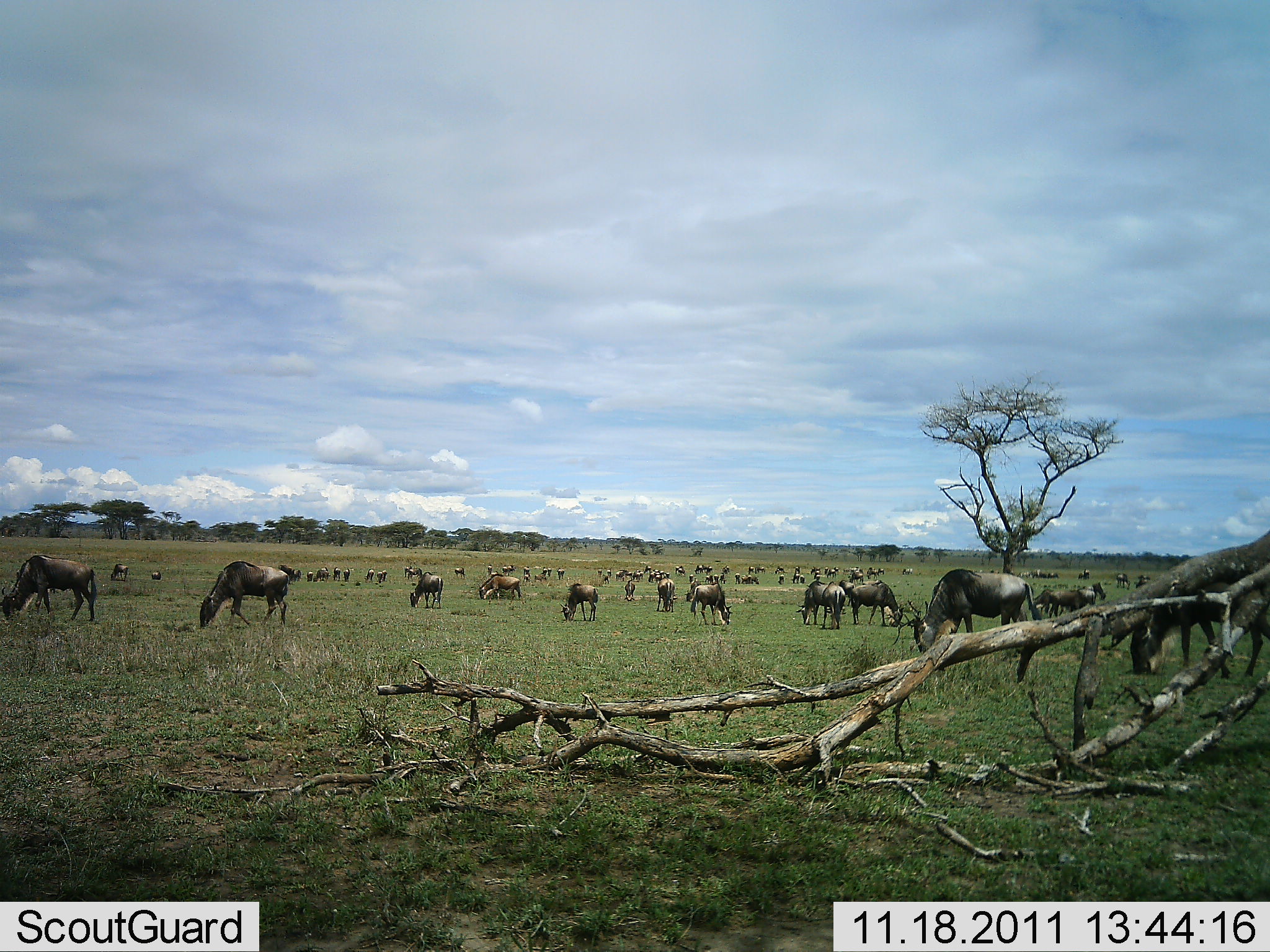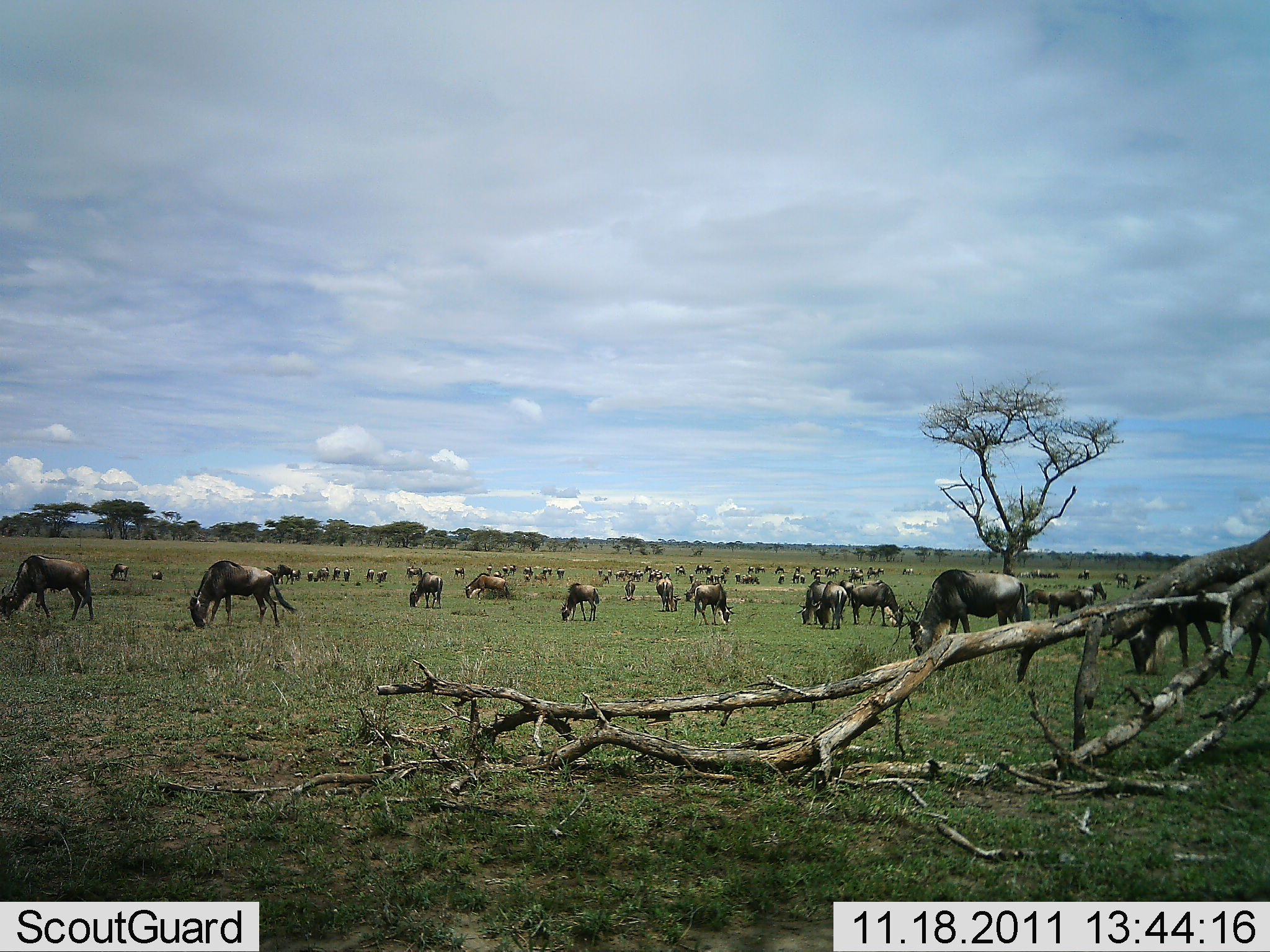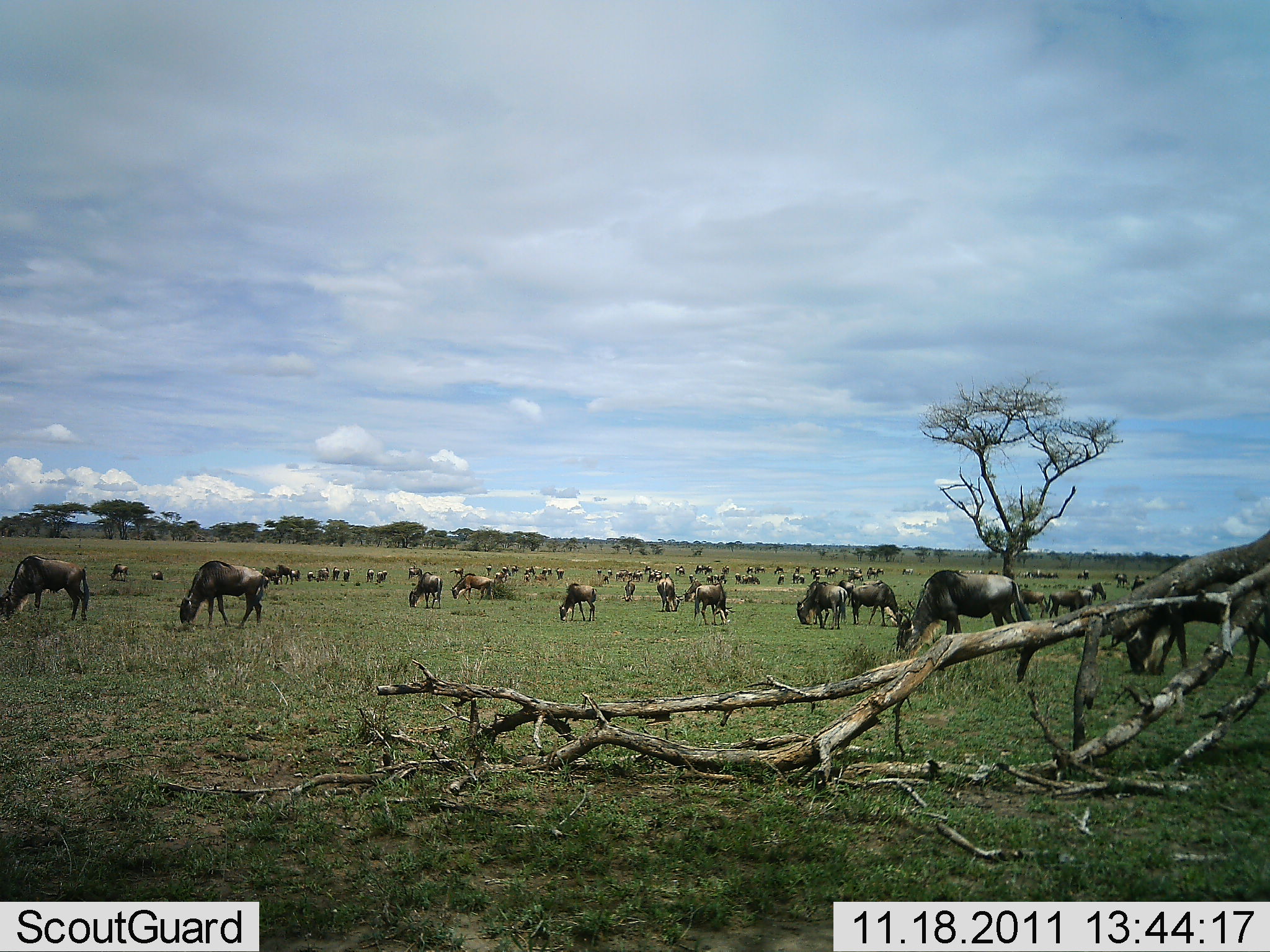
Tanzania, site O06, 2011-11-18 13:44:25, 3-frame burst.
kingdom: Animalia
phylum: Chordata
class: Mammalia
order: Artiodactyla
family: Bovidae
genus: Connochaetes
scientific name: Connochaetes taurinus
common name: blue wildebeest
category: wildebeest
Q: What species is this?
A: Wildebeest (blue wildebeest) (Connochaetes taurinus).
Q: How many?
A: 51+.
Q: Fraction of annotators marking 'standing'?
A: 18%.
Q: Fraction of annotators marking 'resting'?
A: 9%.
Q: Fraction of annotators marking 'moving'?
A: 27%.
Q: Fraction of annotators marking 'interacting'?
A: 0%.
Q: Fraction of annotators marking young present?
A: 0%.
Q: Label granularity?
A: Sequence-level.